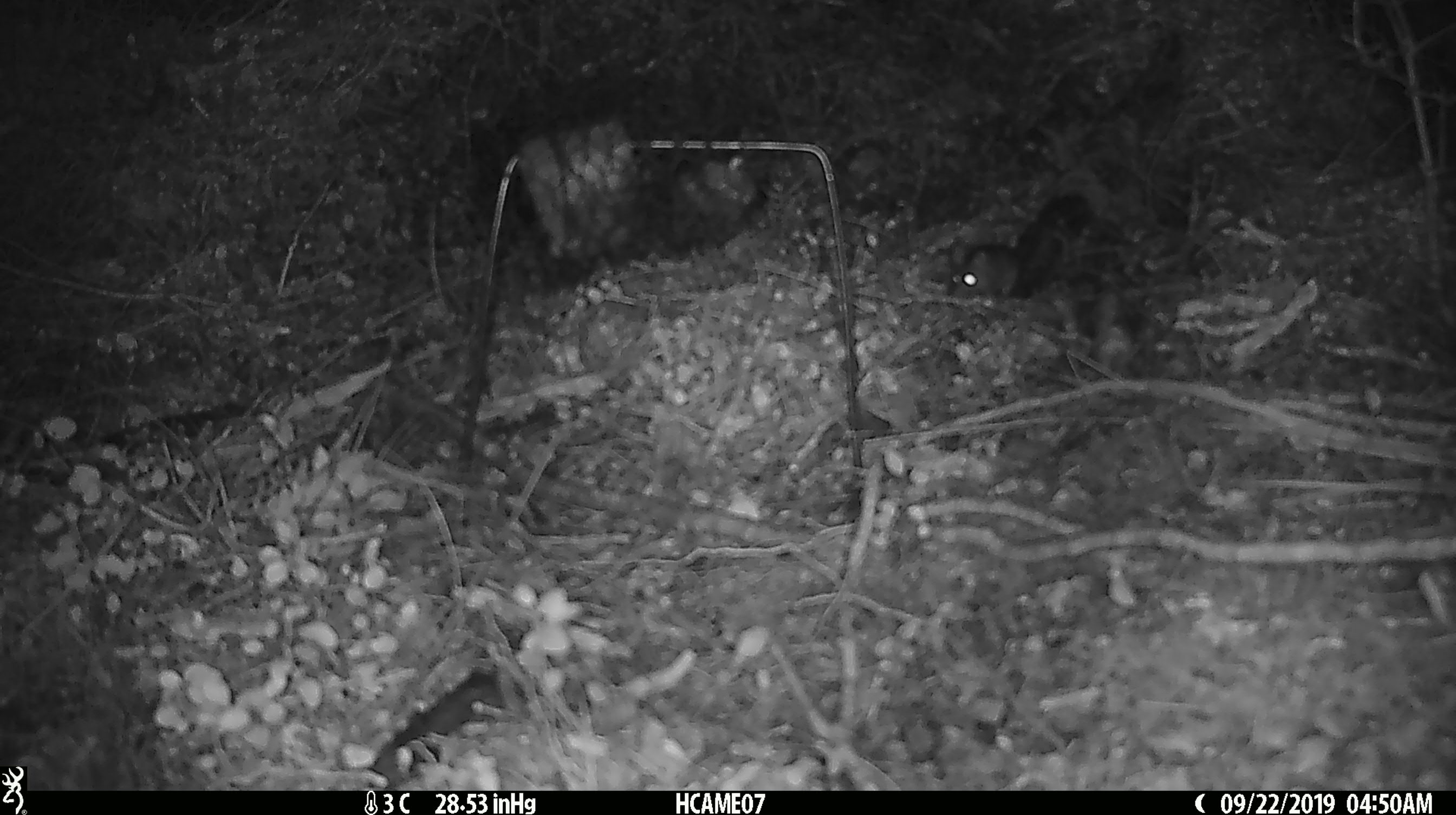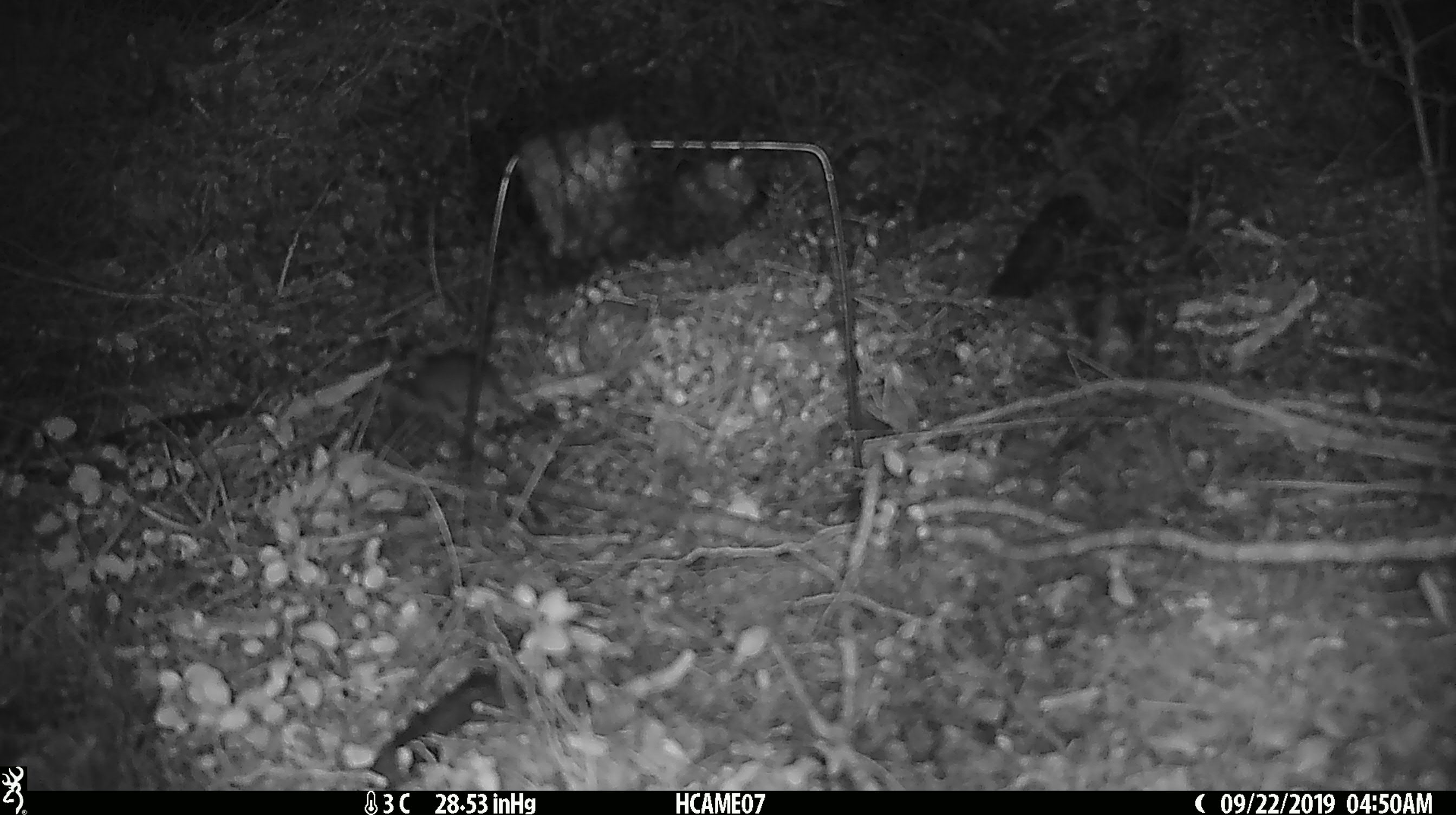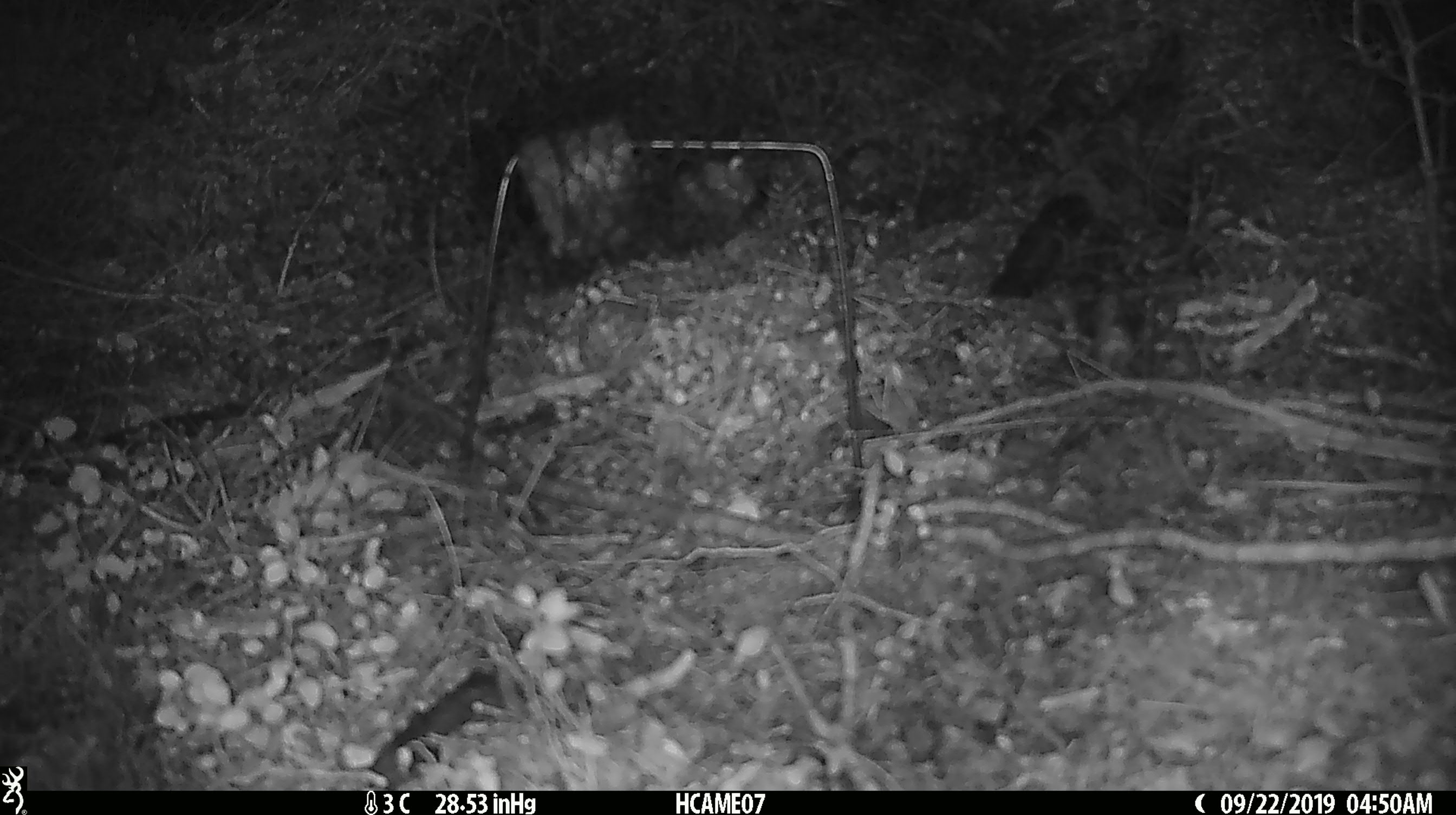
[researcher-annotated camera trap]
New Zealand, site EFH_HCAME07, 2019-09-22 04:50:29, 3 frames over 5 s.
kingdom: Animalia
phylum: Chordata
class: Mammalia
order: Rodentia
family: Muridae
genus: Mus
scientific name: Mus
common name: mouse